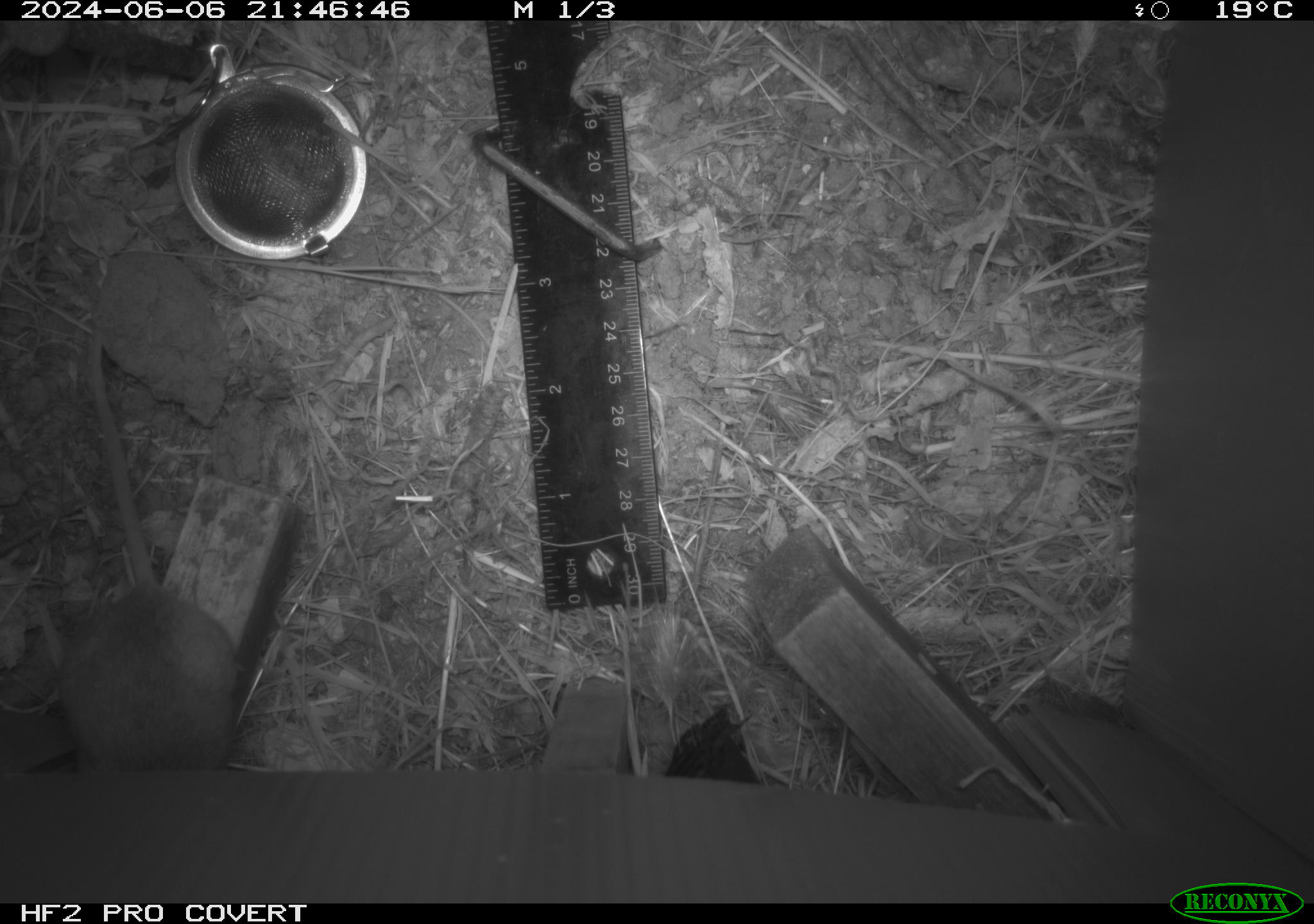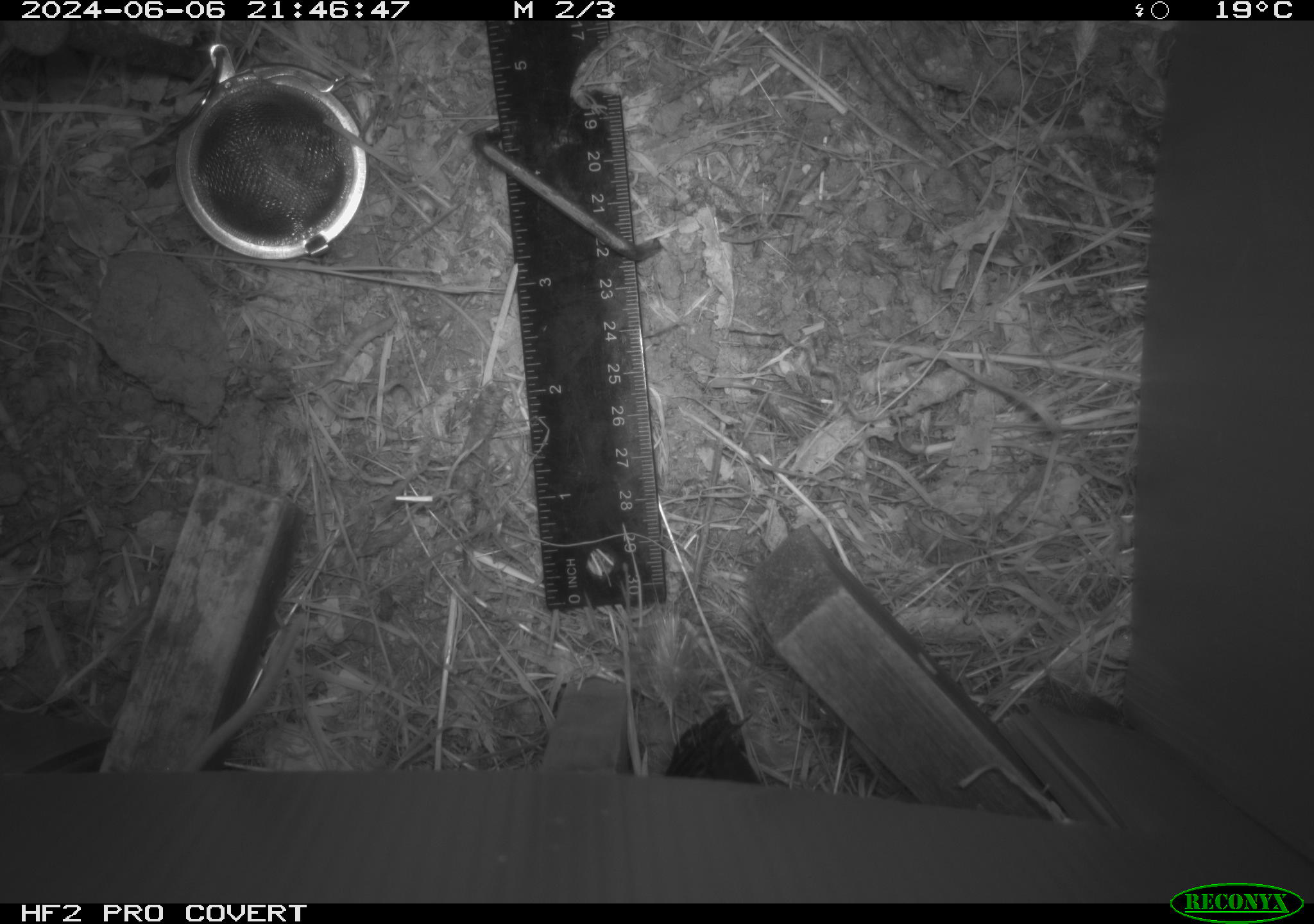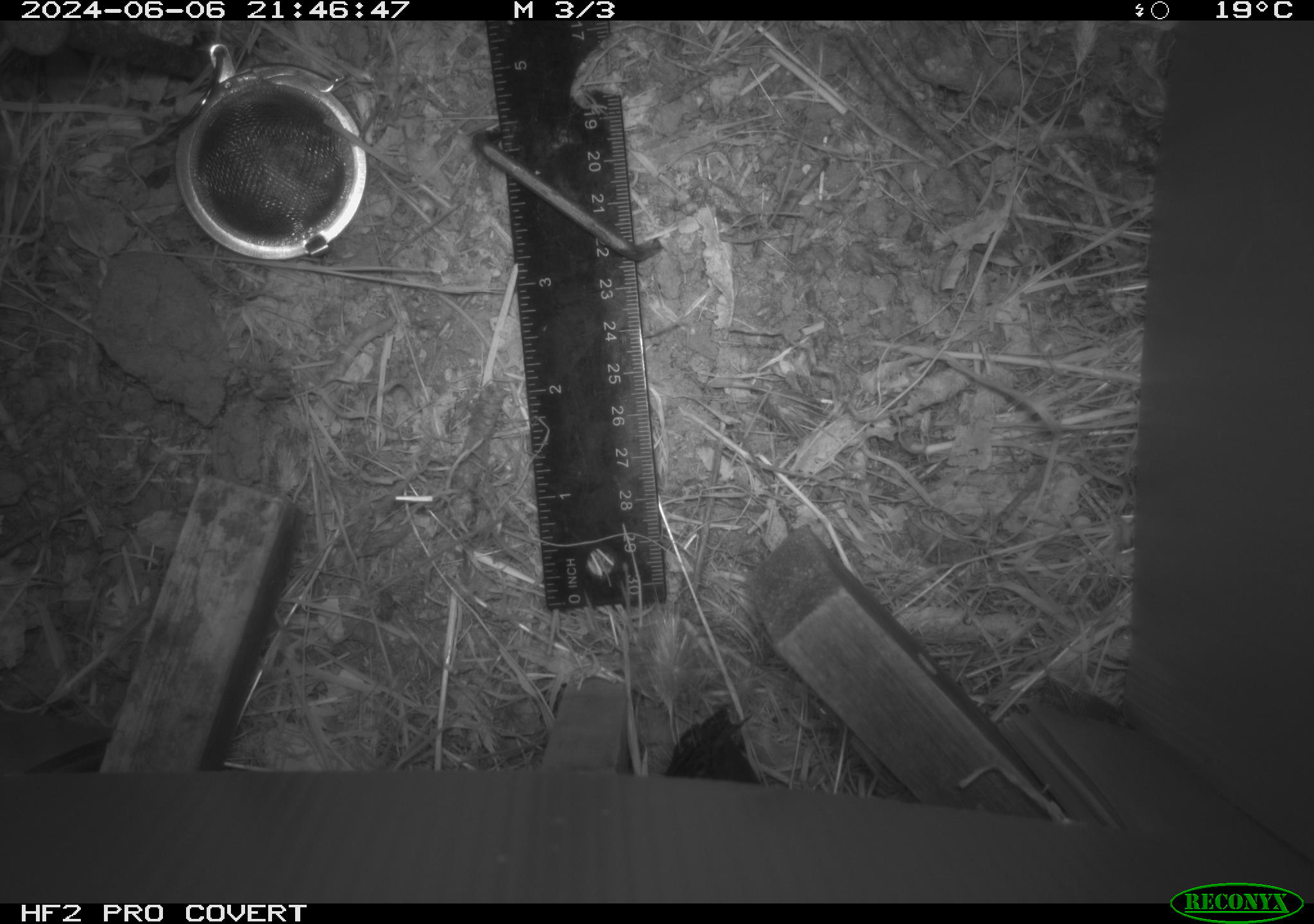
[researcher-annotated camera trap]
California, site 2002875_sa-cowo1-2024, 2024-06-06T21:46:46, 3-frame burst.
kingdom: Animalia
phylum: Chordata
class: Mammalia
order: Rodentia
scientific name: Rodentia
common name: mouse species